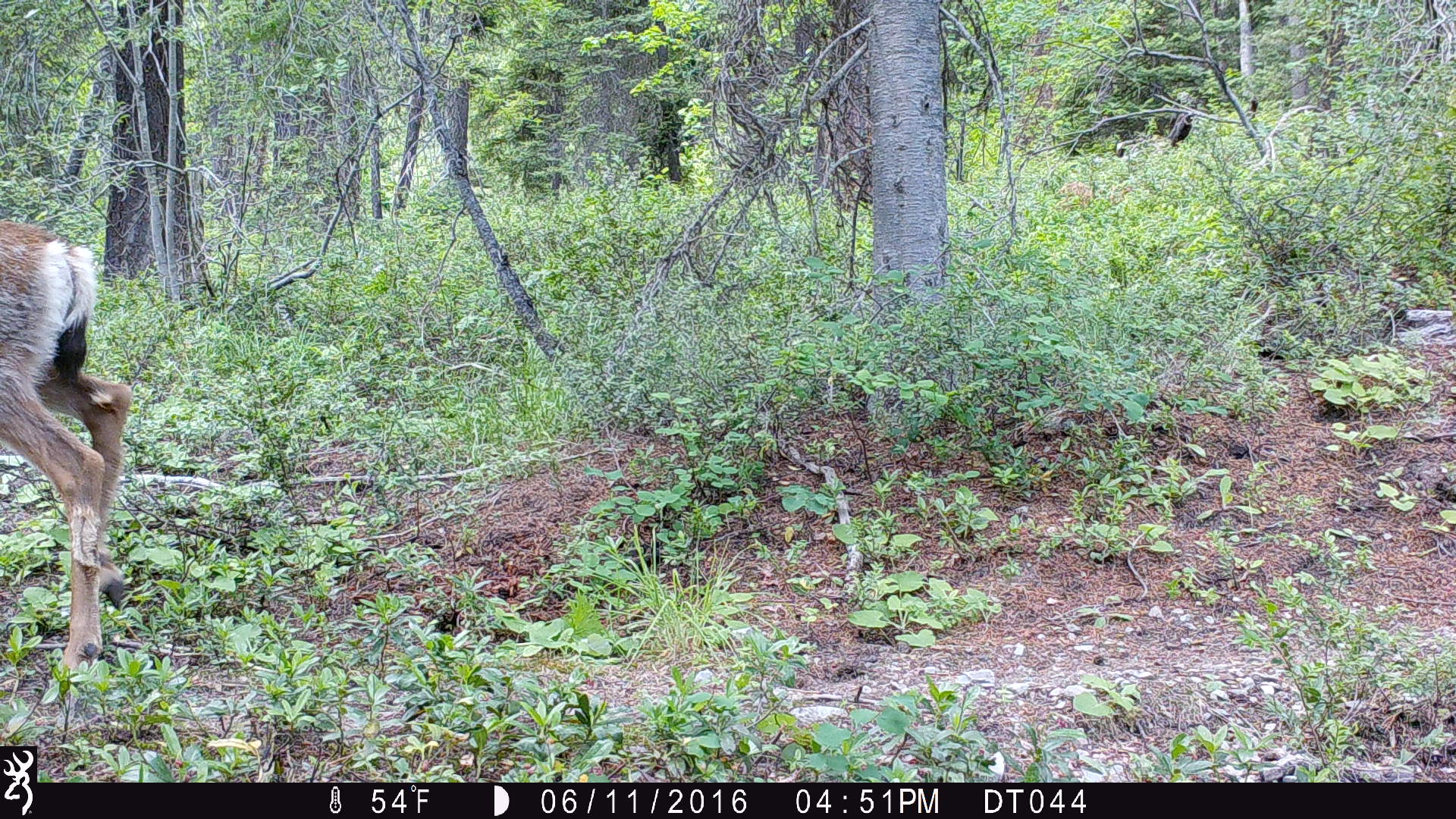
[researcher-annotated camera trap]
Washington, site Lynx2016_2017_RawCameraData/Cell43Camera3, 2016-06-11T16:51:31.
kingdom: Animalia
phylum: Chordata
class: Mammalia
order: Artiodactyla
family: Cervidae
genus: Odocoileus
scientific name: Odocoileus hemionus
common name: mule deer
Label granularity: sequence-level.